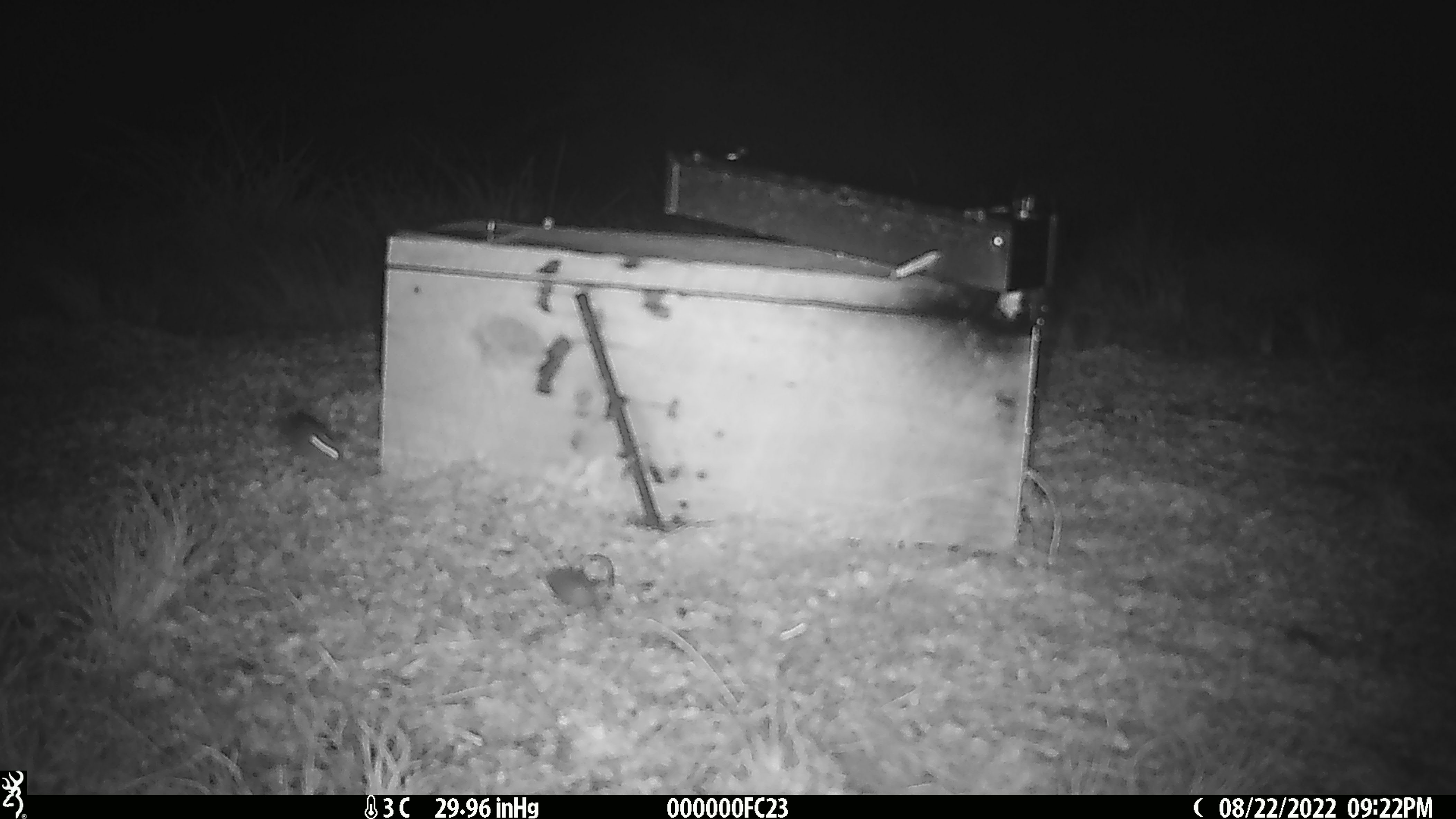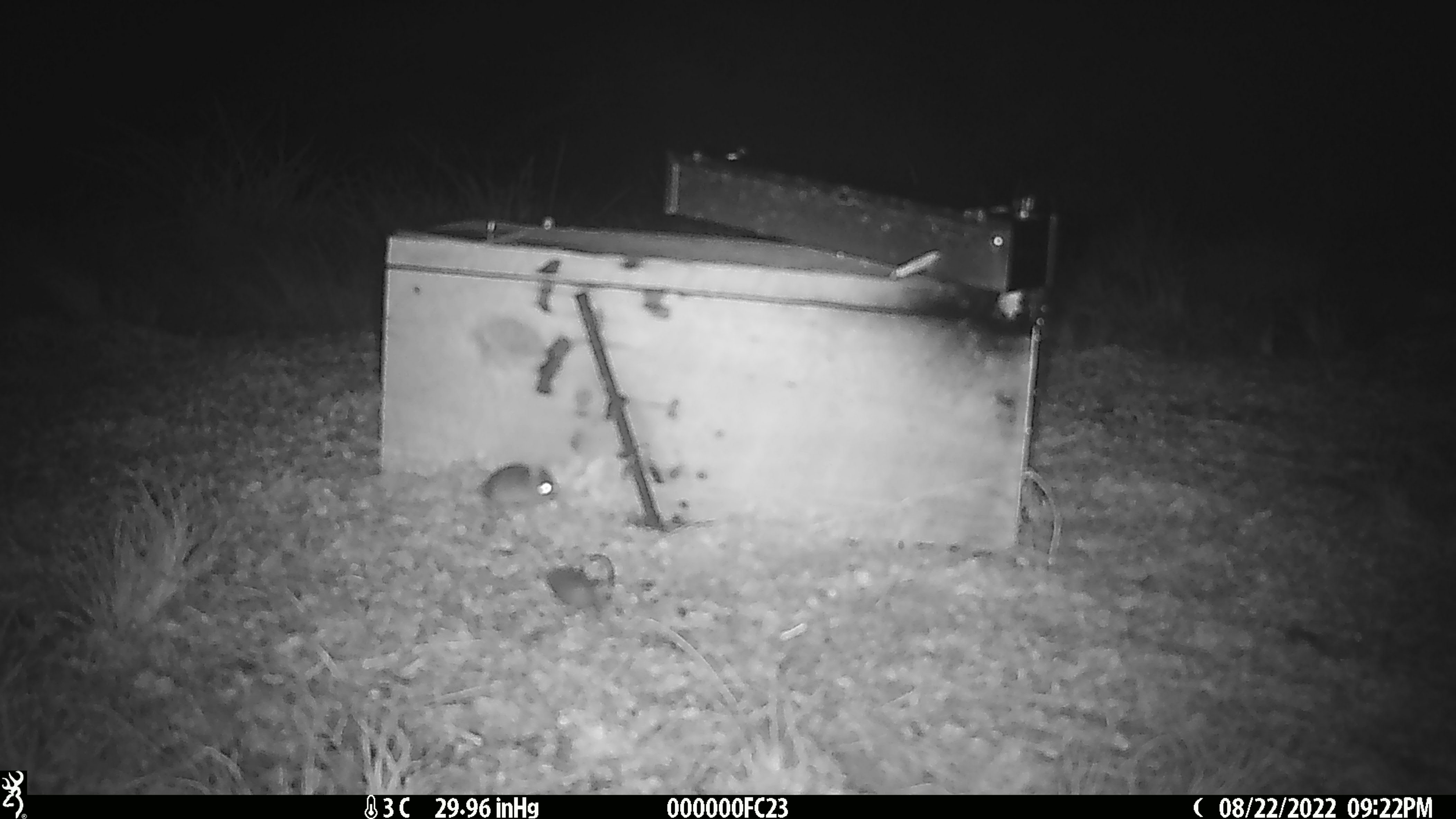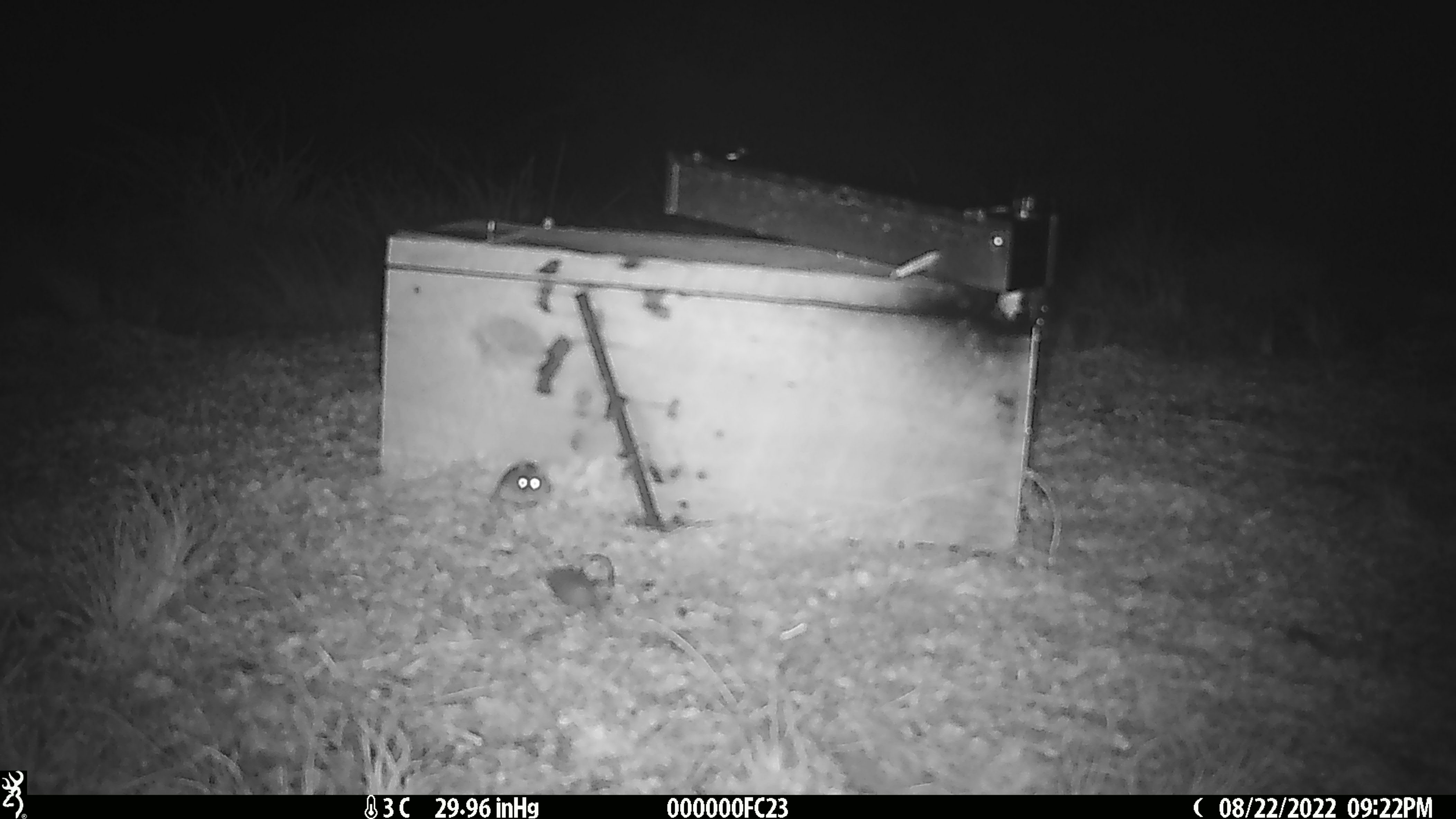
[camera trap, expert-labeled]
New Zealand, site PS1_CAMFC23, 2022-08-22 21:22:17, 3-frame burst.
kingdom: Animalia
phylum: Chordata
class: Mammalia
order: Rodentia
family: Muridae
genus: Mus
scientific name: Mus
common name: mouse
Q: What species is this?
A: Mouse (Mus).